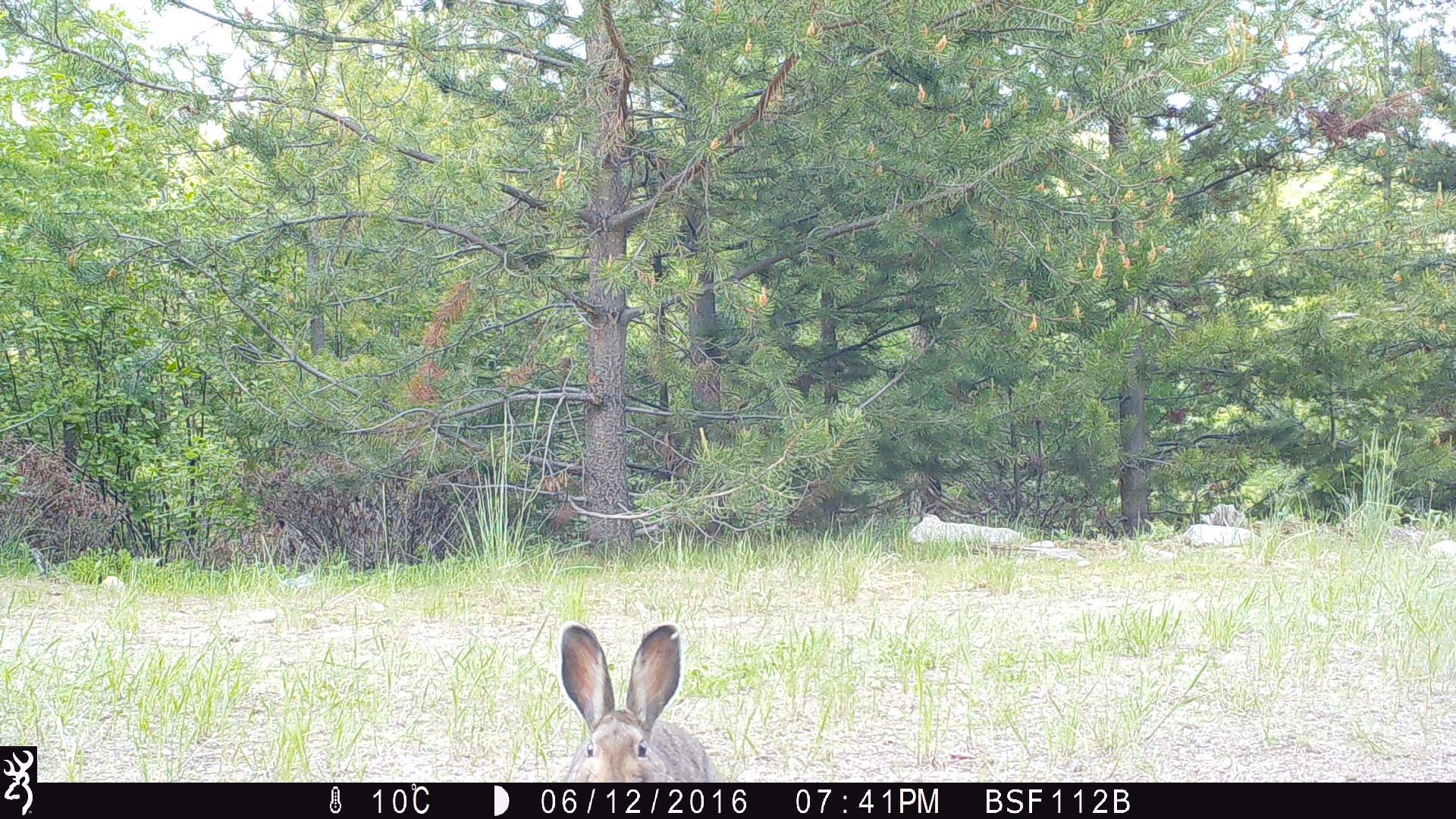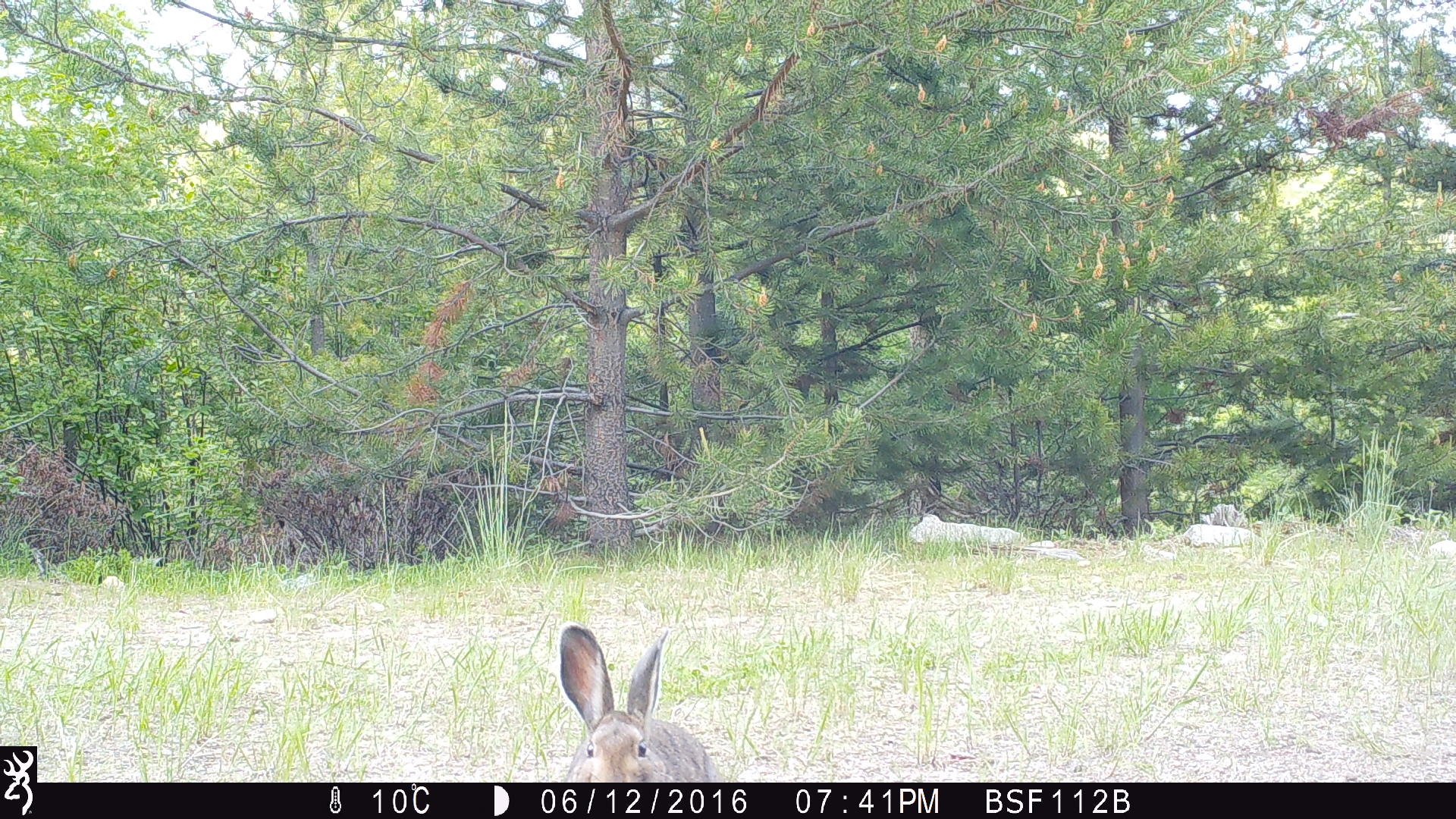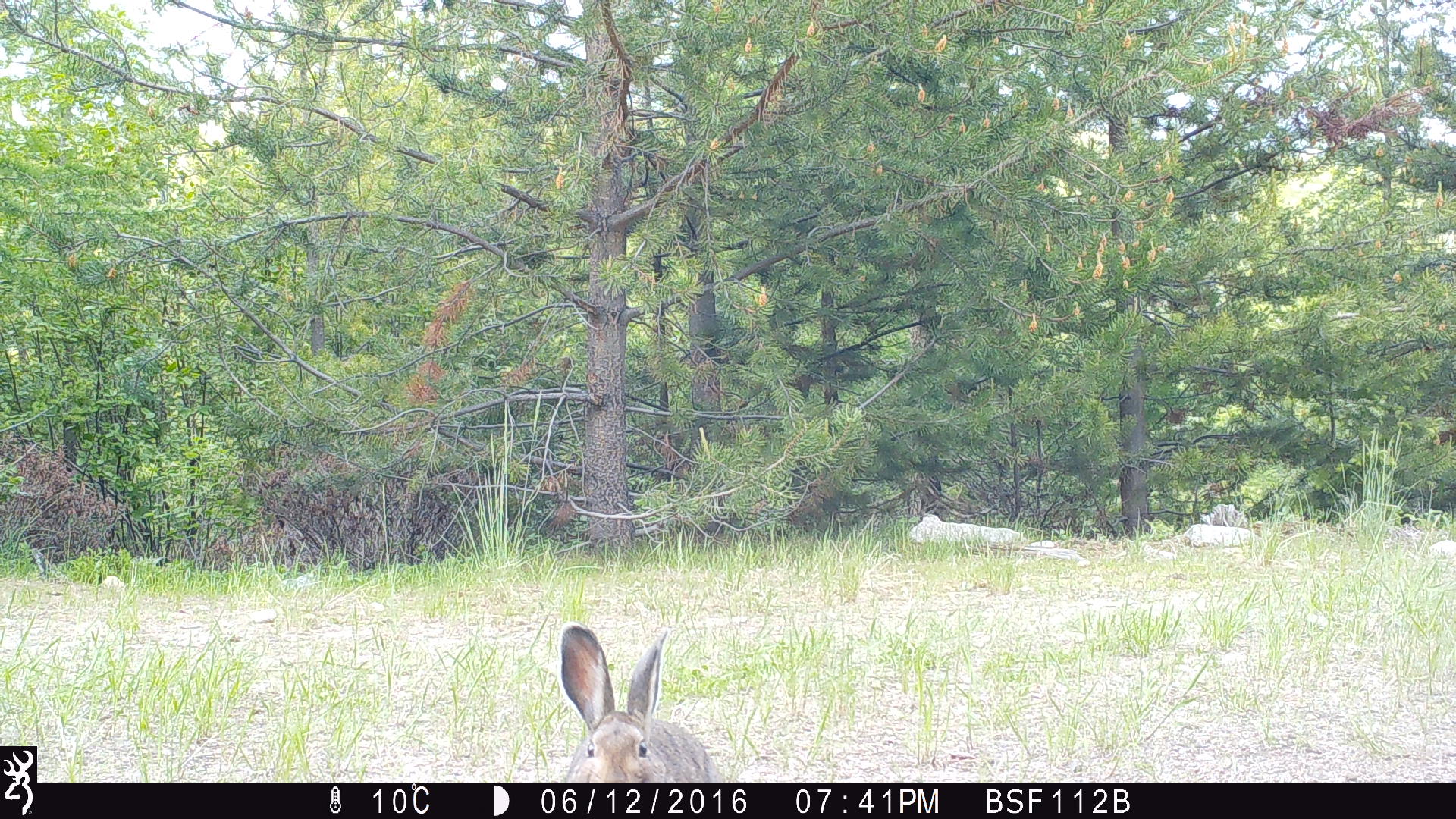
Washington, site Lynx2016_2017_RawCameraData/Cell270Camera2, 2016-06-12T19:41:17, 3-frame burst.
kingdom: Animalia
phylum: Chordata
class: Mammalia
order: Lagomorpha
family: Leporidae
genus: Lepus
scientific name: Lepus americanus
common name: snowshoe hare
Lepus americanus (snowshoe hare). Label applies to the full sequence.